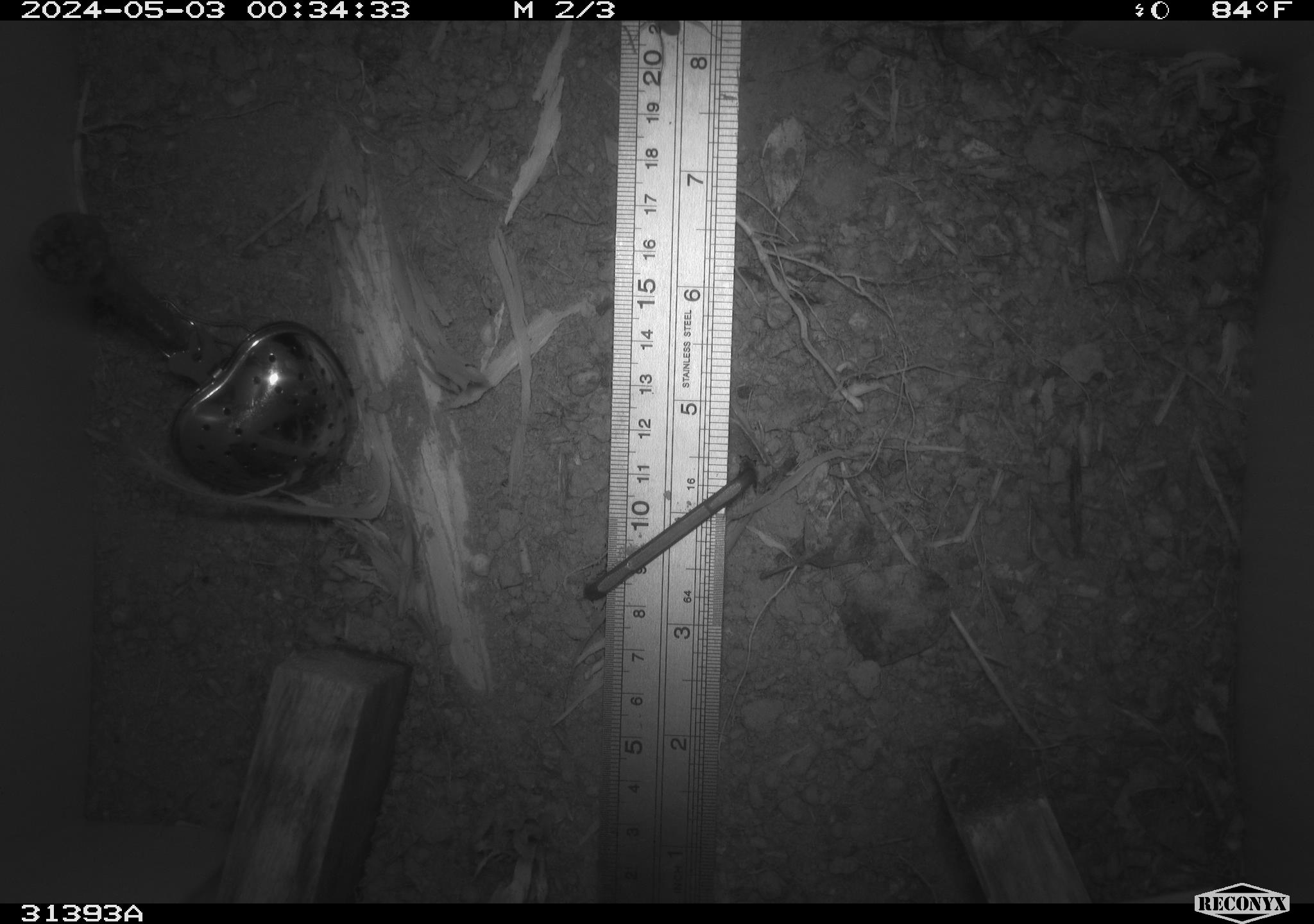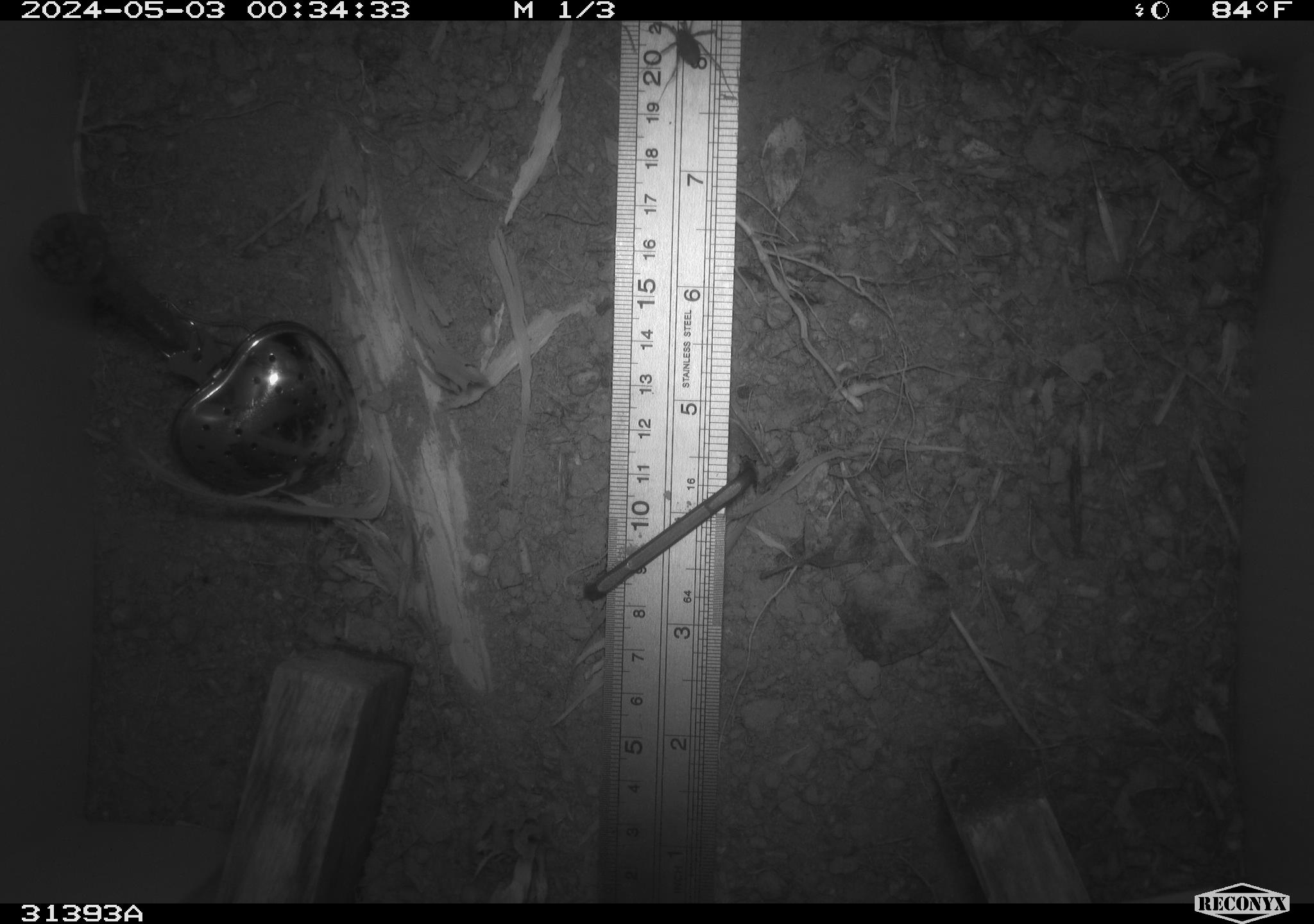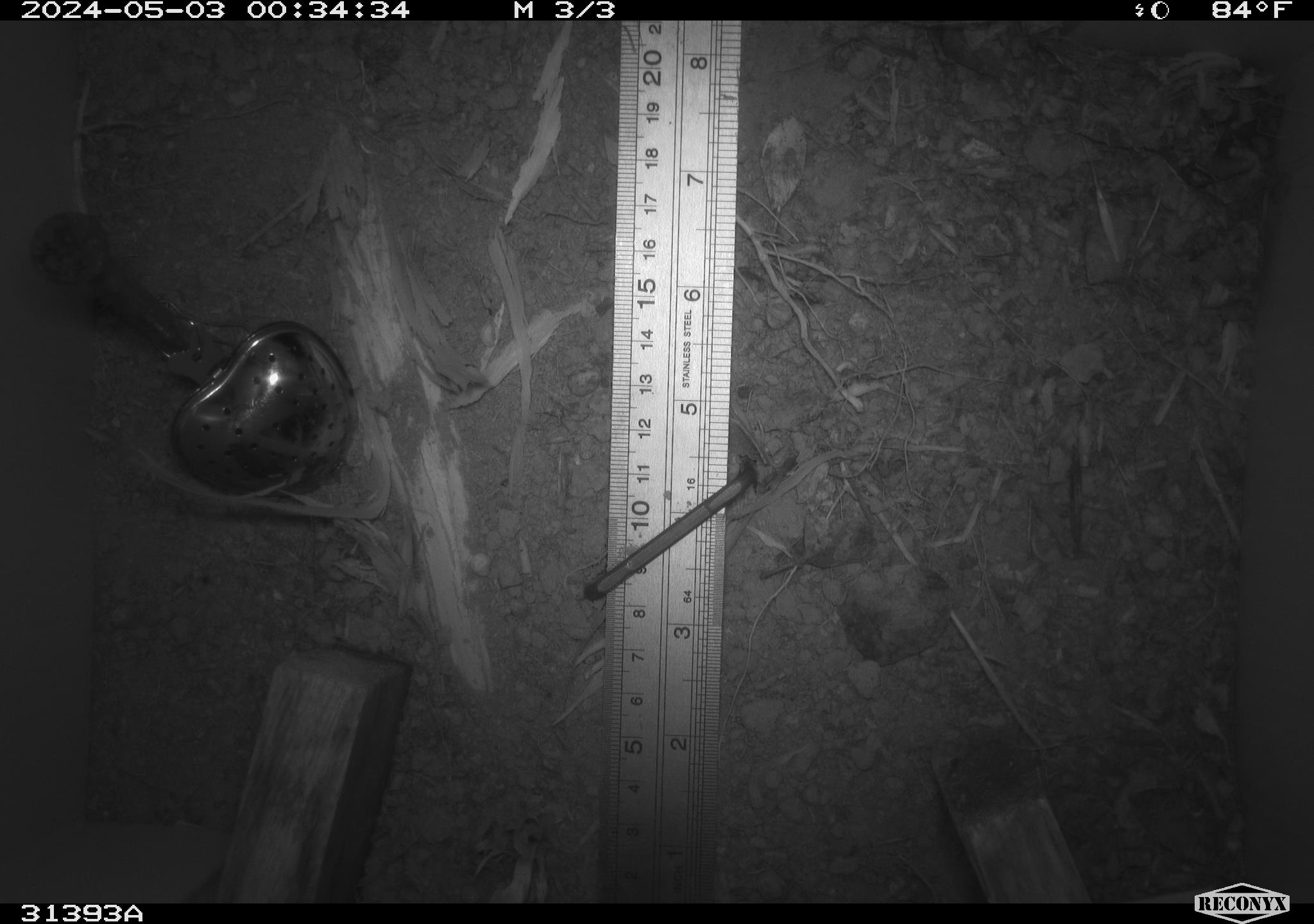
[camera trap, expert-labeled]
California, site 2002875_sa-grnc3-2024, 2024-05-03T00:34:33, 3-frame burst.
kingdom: Animalia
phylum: Arthropoda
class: Insecta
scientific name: Insecta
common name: insect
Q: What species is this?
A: Insect (Insecta).